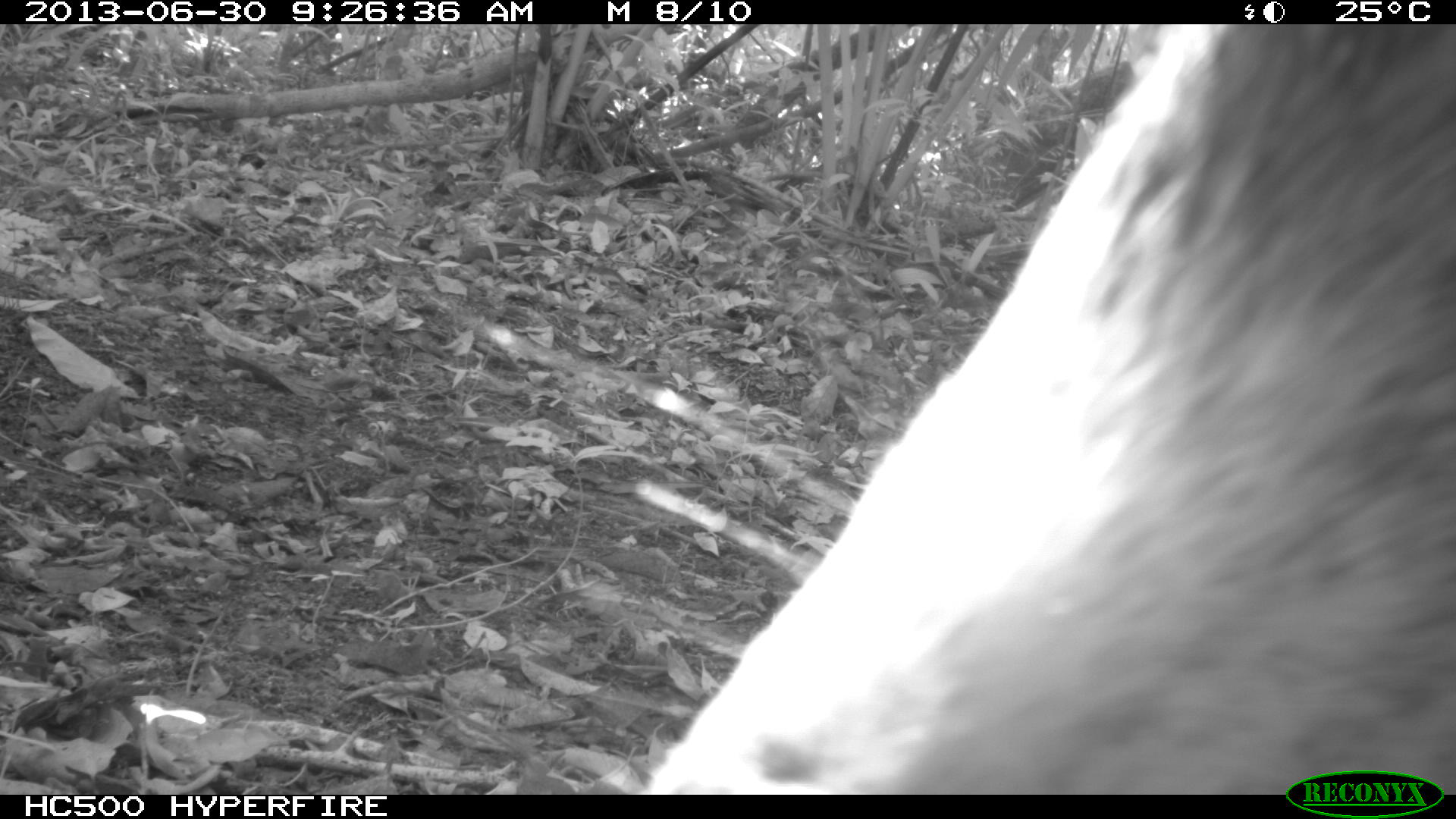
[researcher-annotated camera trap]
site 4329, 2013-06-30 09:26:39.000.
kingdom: Animalia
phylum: Chordata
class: Mammalia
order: Artiodactyla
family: Tayassuidae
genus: Tayassu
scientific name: Tayassu pecari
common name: white-lipped peccary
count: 1